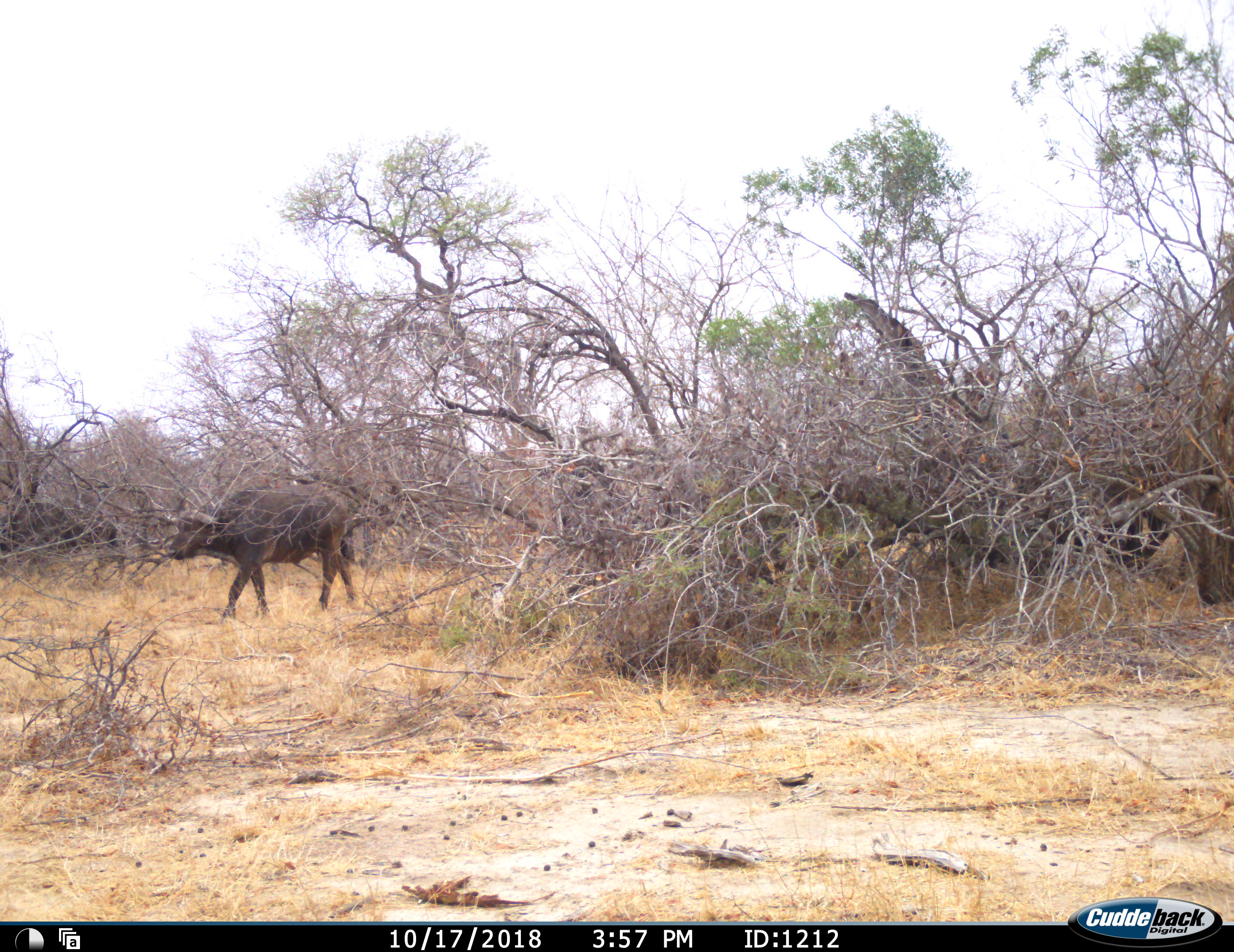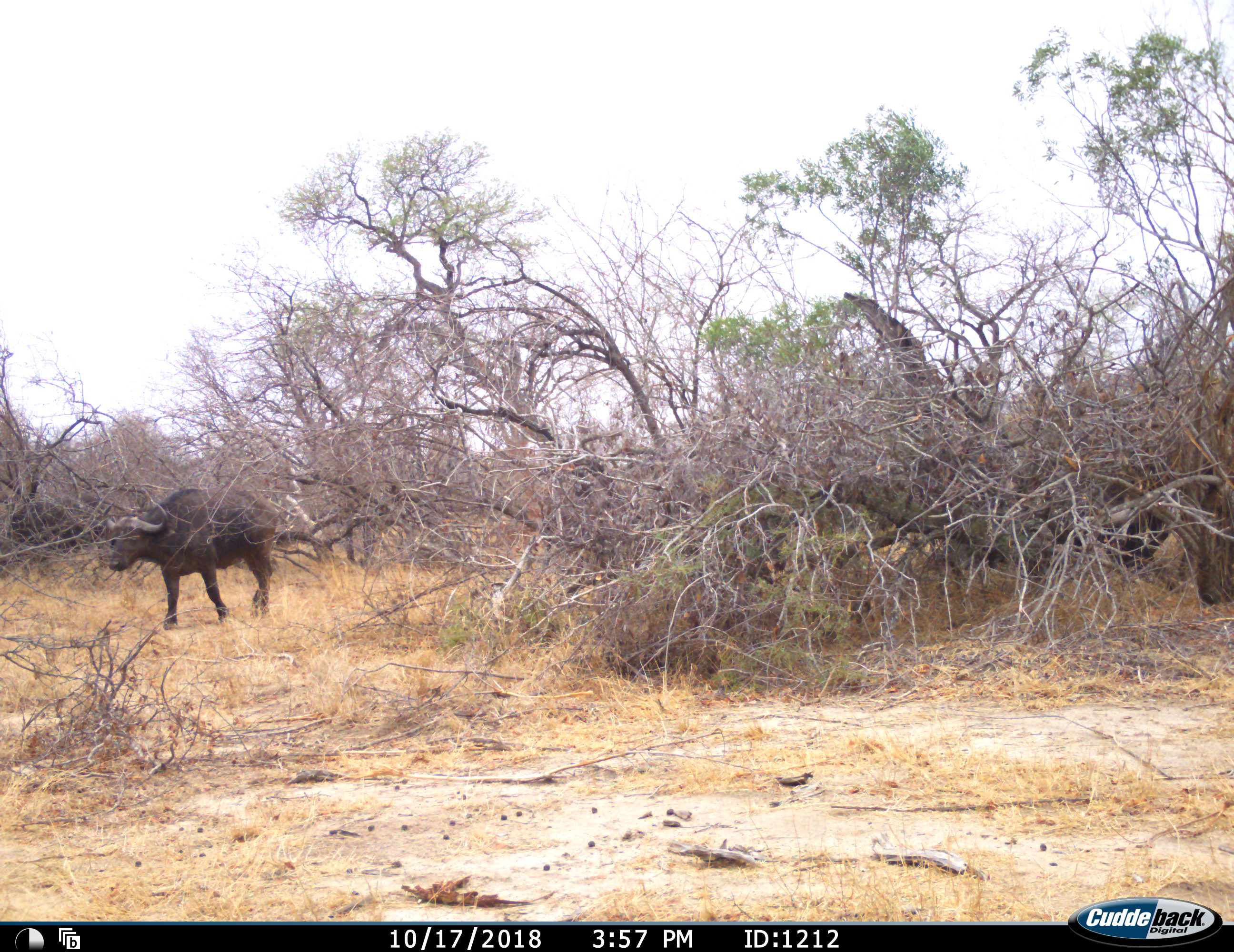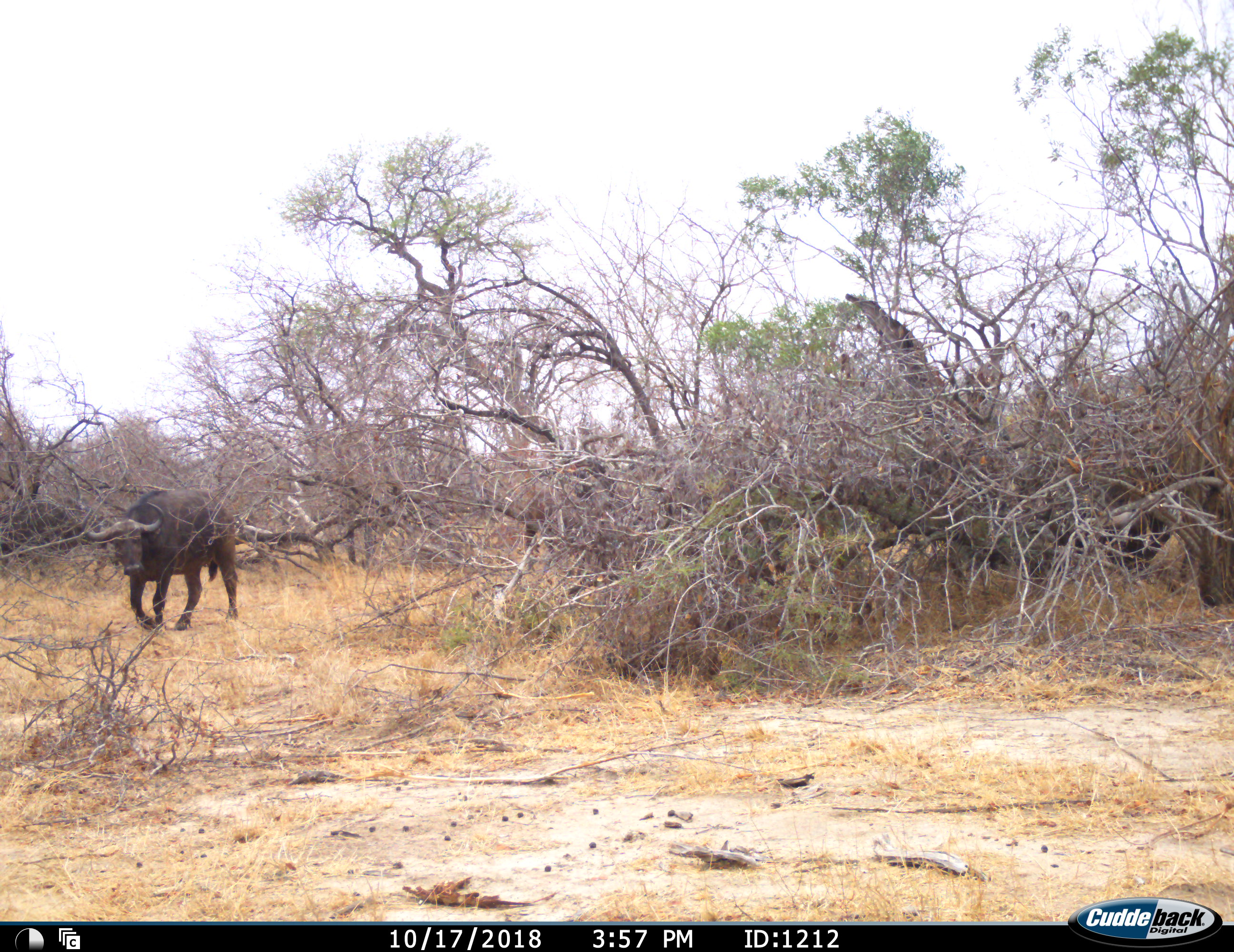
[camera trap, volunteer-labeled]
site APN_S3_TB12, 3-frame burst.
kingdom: Animalia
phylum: Chordata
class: Mammalia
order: Artiodactyla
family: Bovidae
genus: Syncerus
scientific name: Syncerus caffer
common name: african buffalo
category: buffalo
Buffalo (african buffalo) (Syncerus caffer), count 2. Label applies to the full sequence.